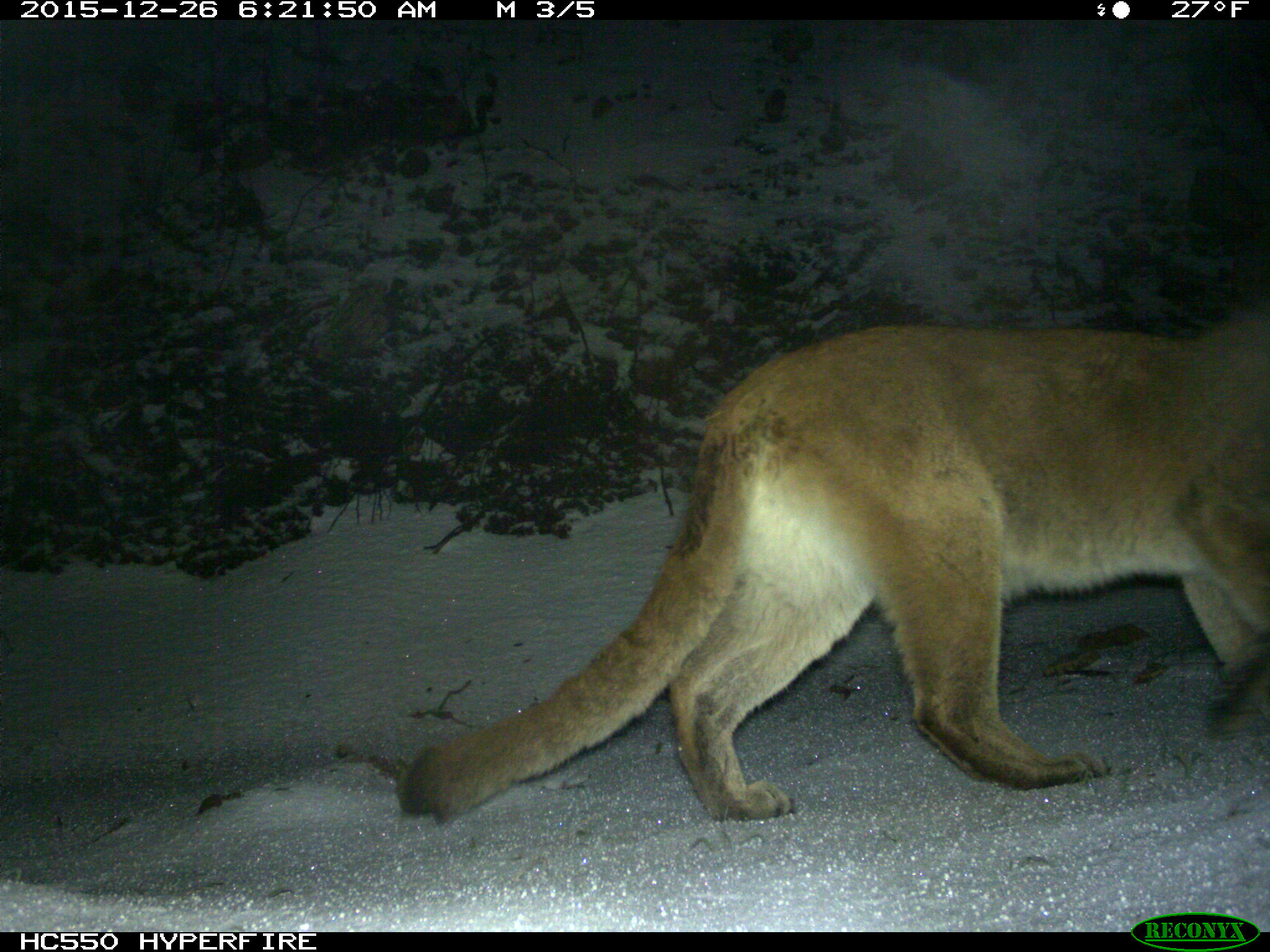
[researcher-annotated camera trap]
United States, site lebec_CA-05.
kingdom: Animalia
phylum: Chordata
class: Mammalia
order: Carnivora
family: Felidae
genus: Puma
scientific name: Puma concolor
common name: mountain lion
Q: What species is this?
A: Puma concolor (mountain lion).